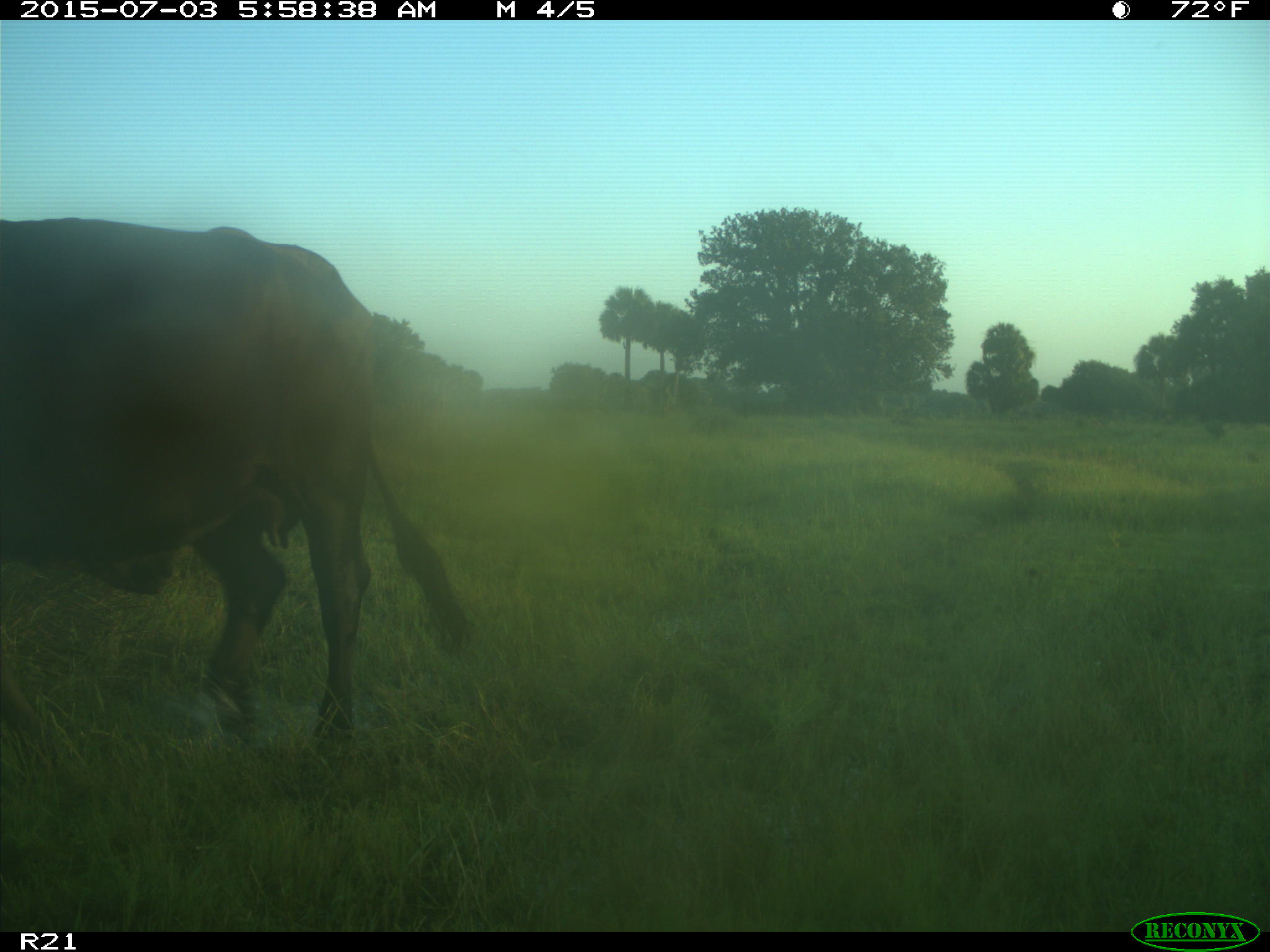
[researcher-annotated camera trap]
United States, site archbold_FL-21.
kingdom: Animalia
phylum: Chordata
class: Mammalia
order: Artiodactyla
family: Bovidae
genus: Bos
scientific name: Bos taurus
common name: domestic cow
Bos taurus (domestic cow).